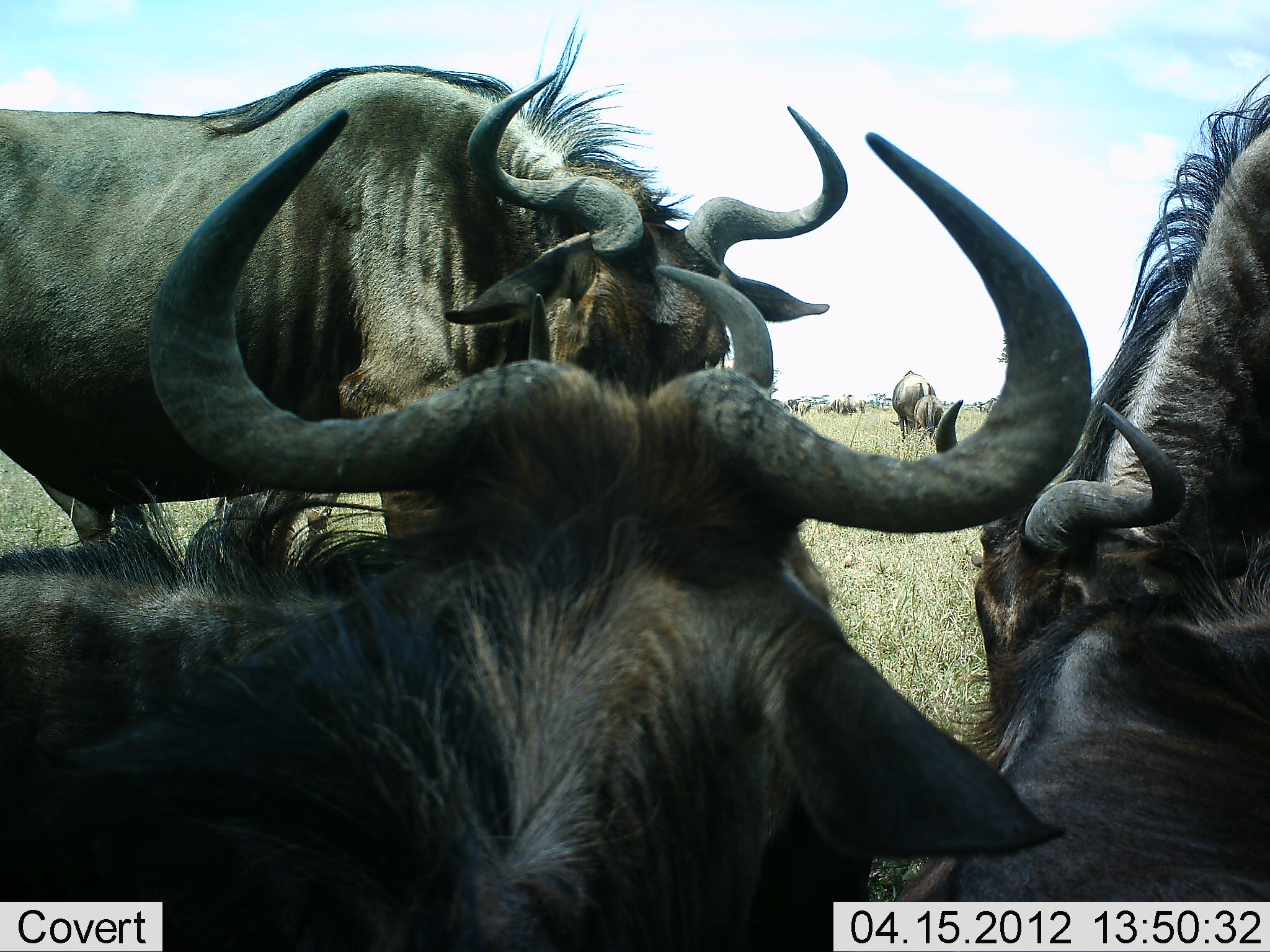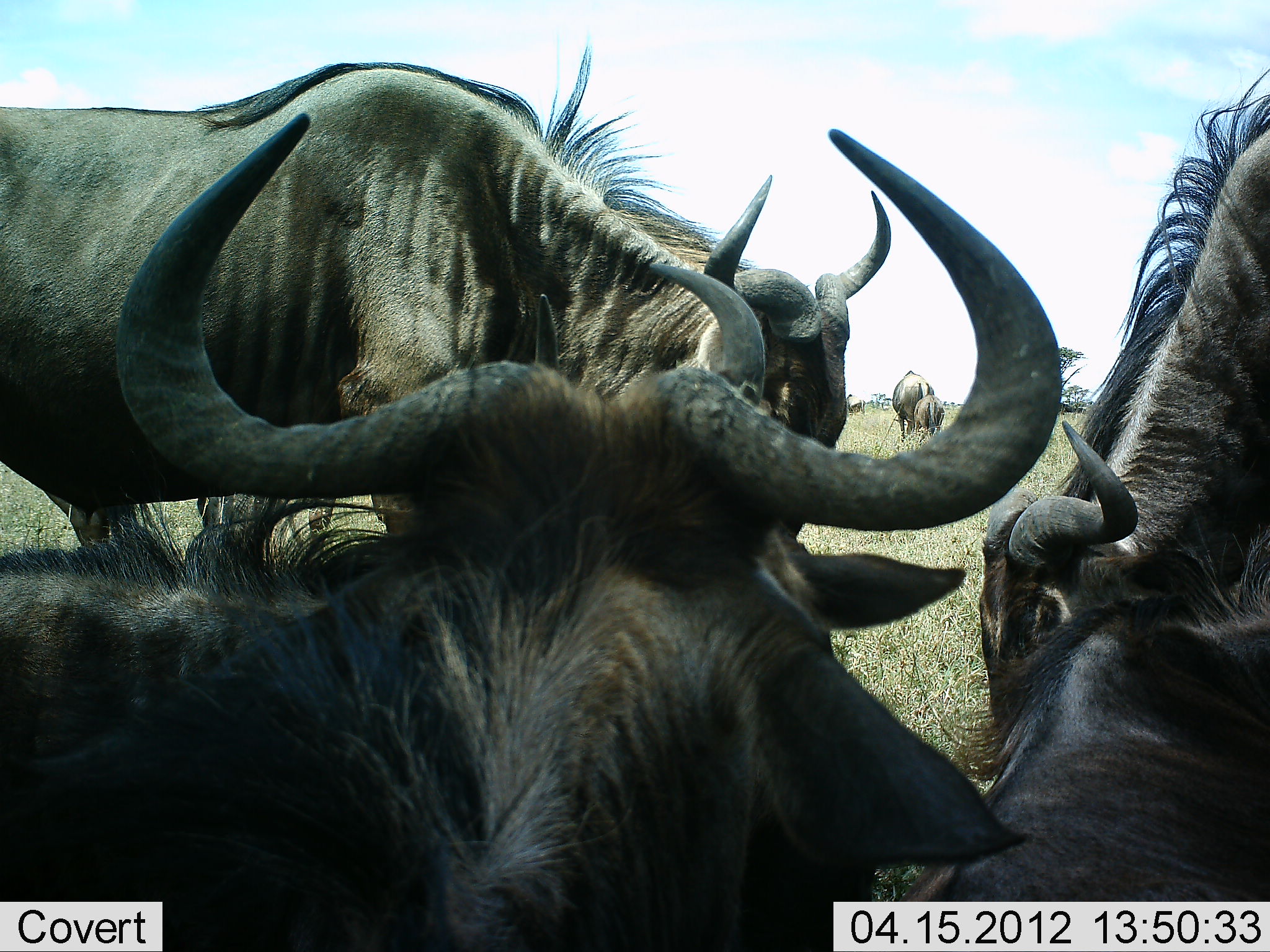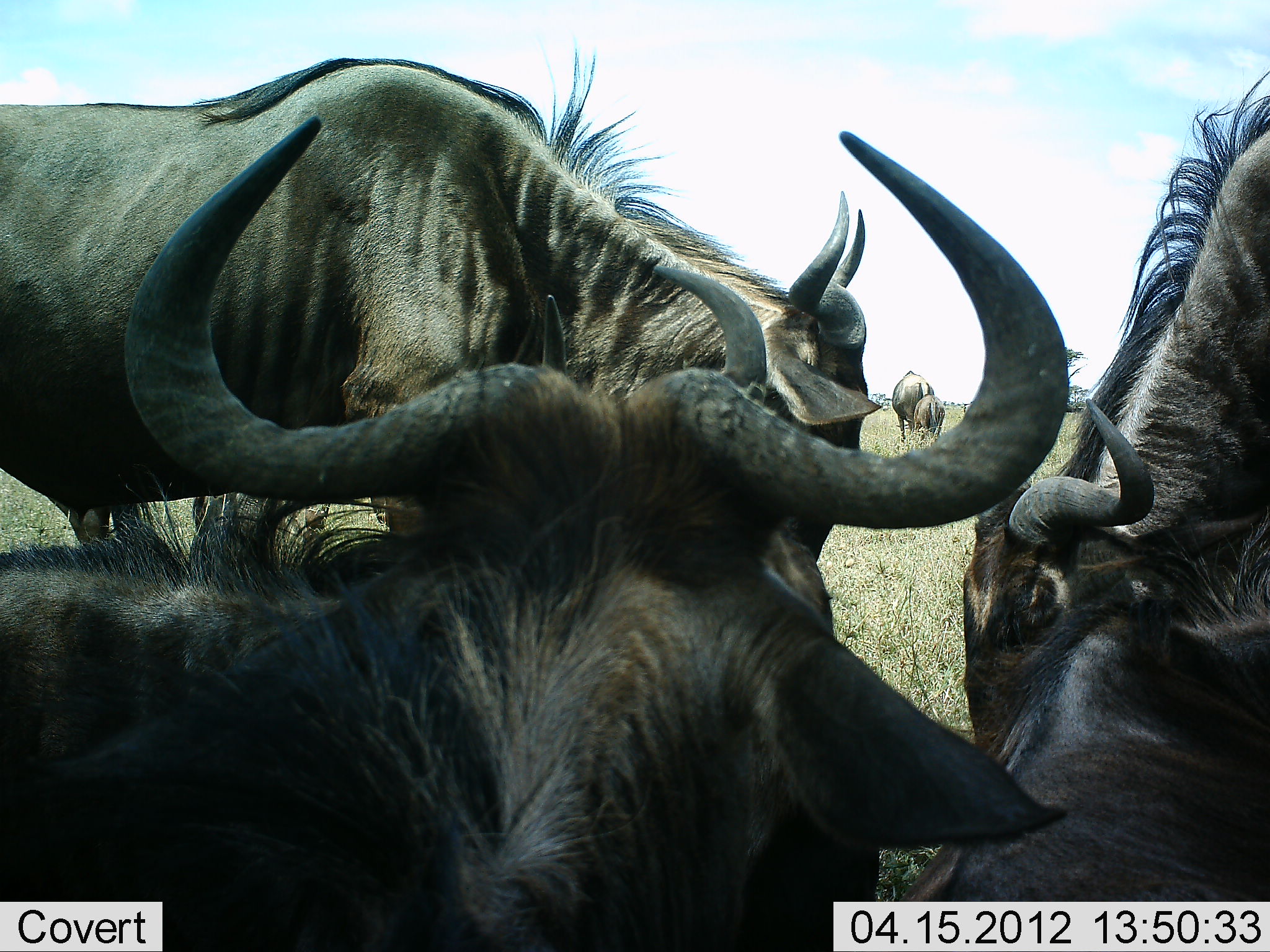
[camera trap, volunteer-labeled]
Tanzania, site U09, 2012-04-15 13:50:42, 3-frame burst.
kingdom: Animalia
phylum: Chordata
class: Mammalia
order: Artiodactyla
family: Bovidae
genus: Connochaetes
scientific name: Connochaetes taurinus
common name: blue wildebeest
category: wildebeest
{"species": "wildebeest (blue wildebeest) (Connochaetes taurinus)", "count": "6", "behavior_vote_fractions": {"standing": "62%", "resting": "62%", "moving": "15%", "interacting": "8%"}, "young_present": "46%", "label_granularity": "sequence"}